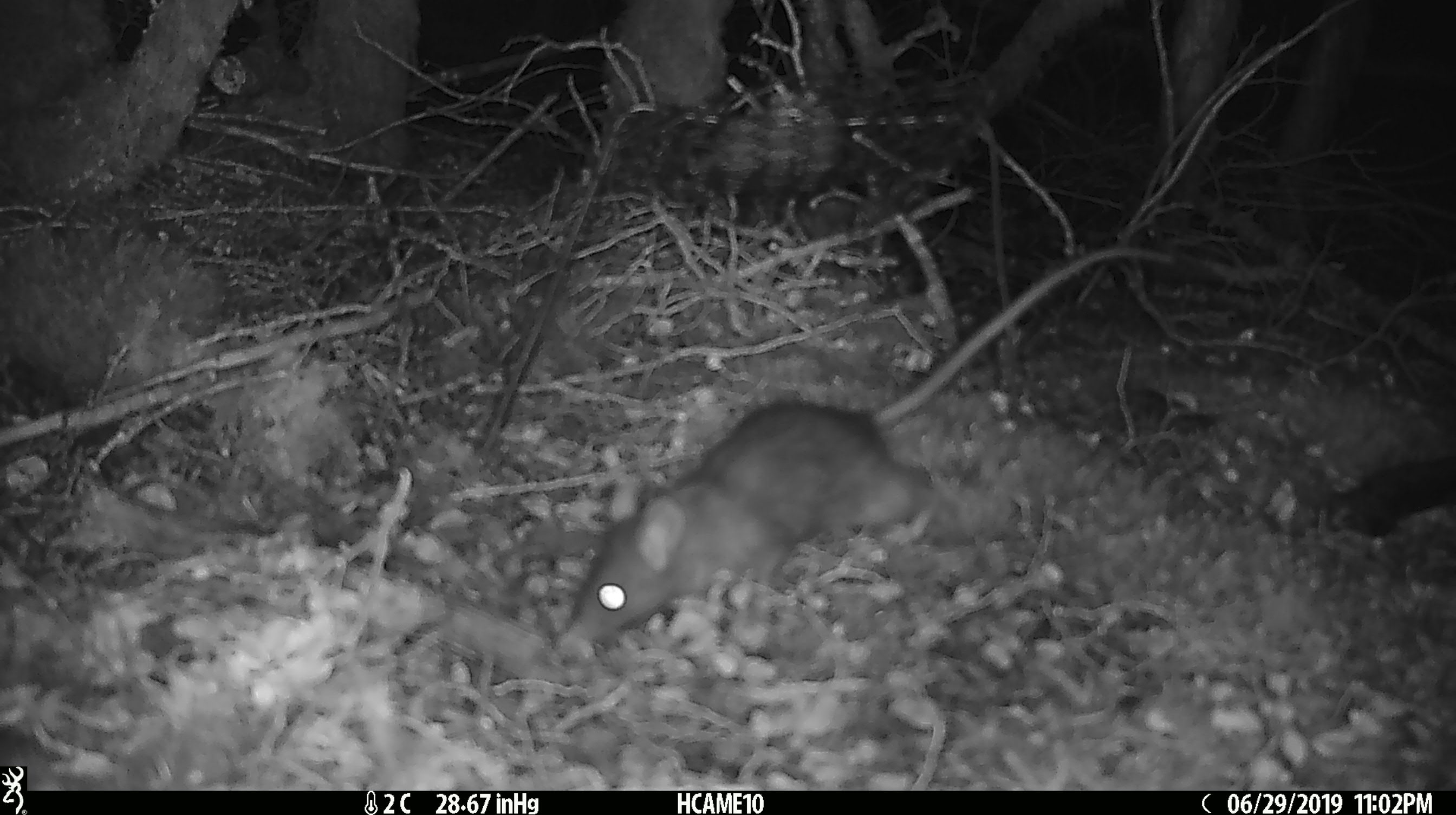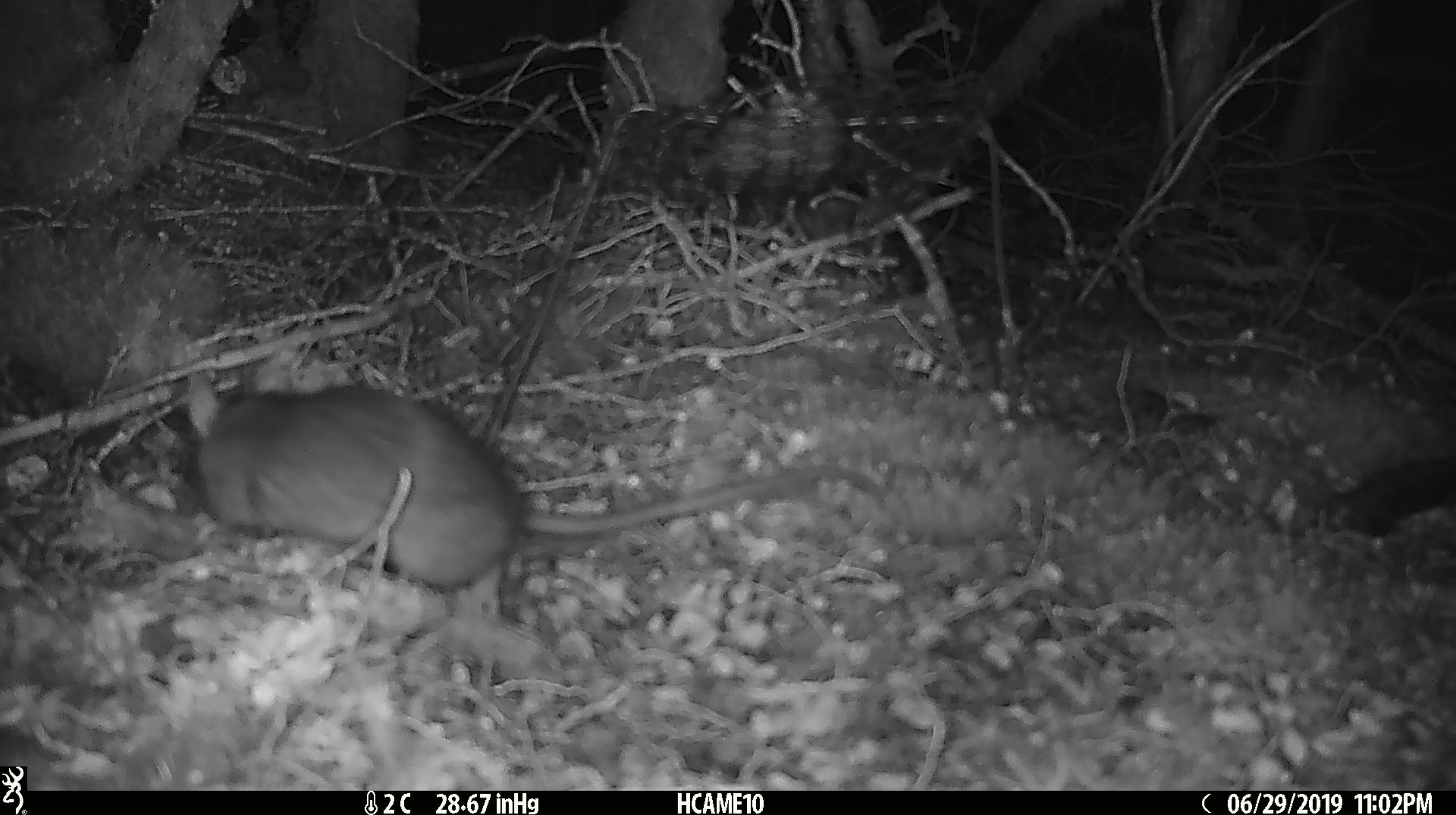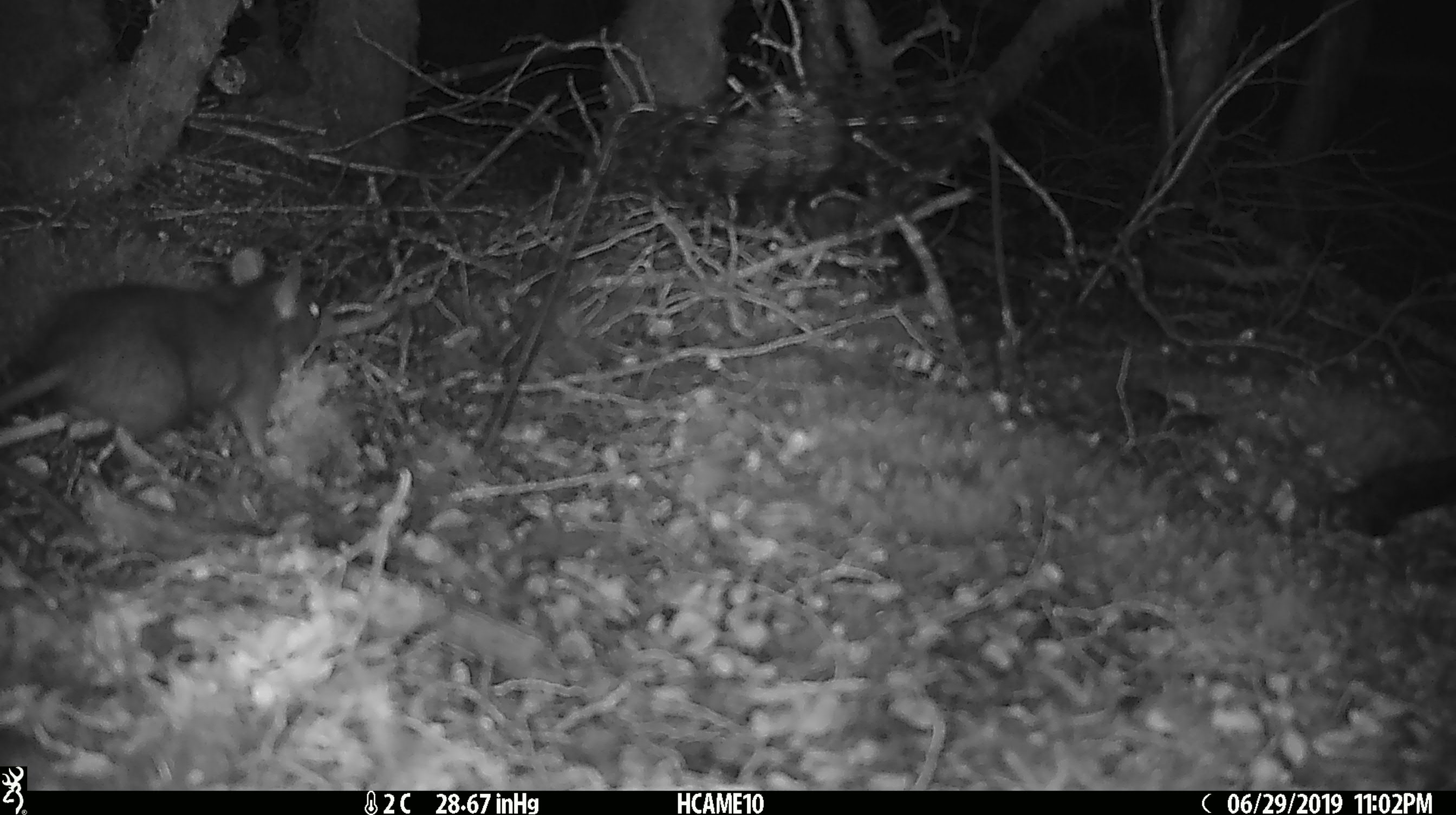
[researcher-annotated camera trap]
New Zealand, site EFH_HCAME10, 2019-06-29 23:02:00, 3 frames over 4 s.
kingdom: Animalia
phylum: Chordata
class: Mammalia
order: Rodentia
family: Muridae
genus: Rattus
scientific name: Rattus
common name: rat